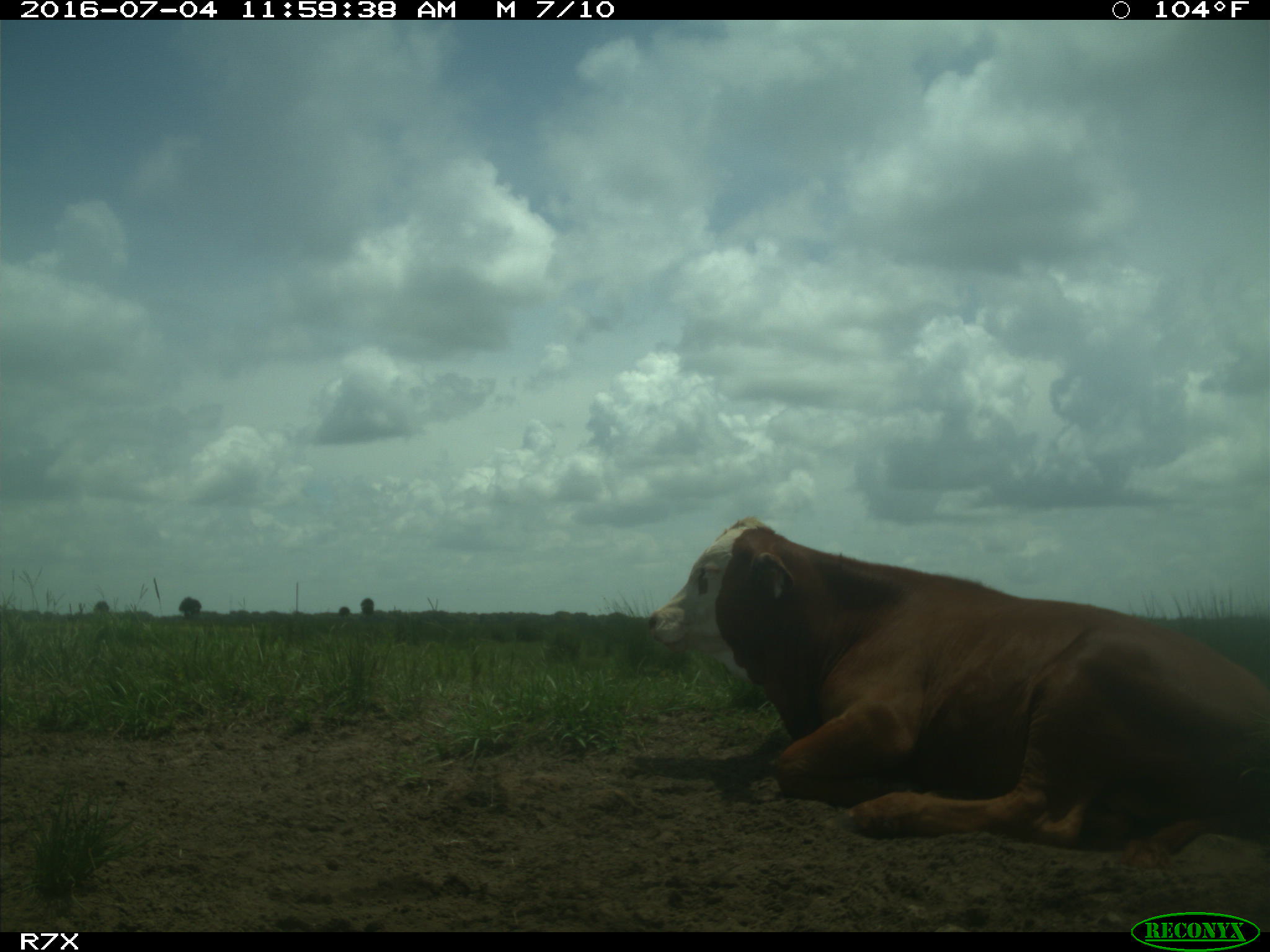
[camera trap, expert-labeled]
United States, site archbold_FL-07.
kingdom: Animalia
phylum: Chordata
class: Mammalia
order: Artiodactyla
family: Bovidae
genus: Bos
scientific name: Bos taurus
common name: domestic cow